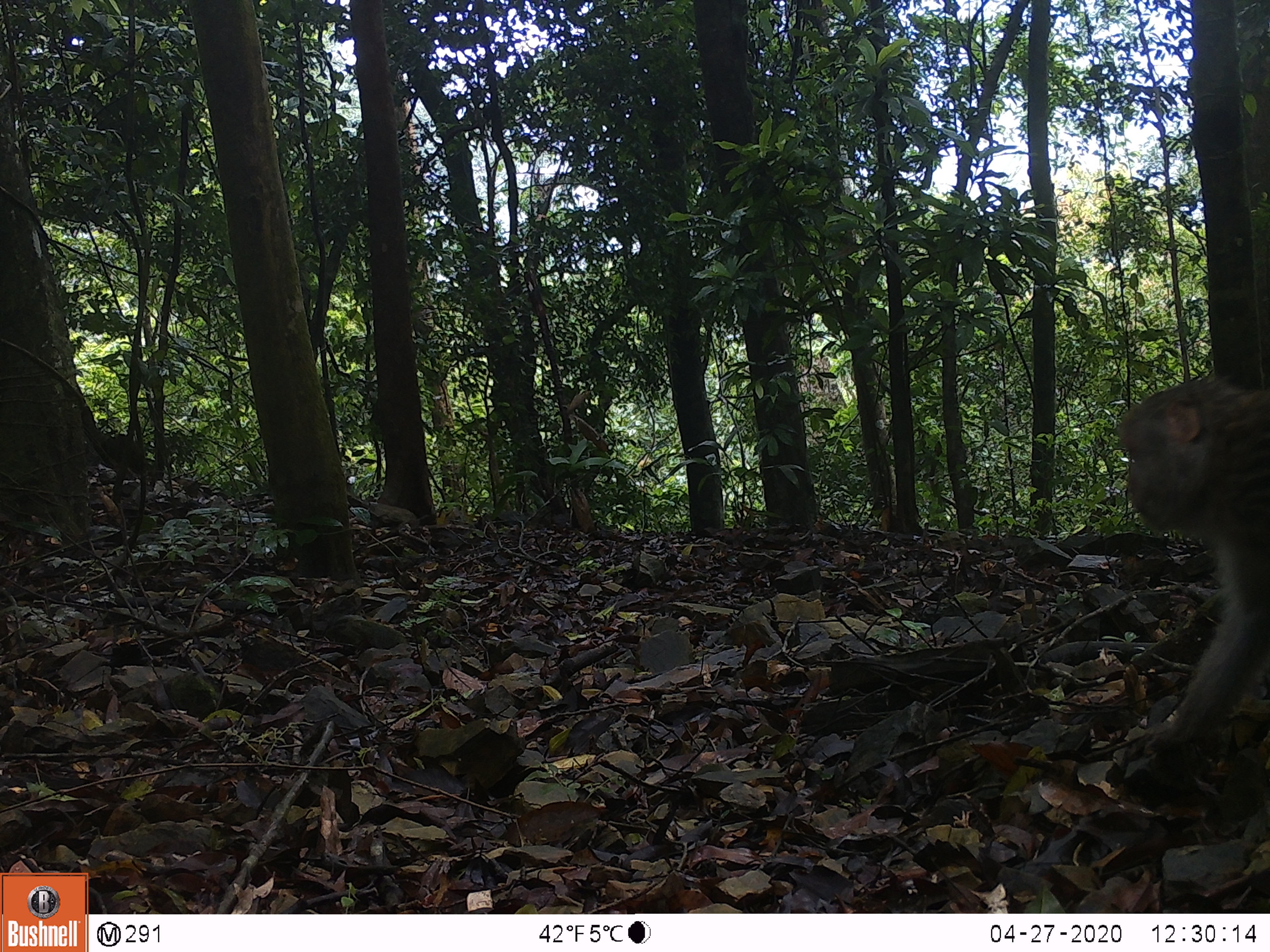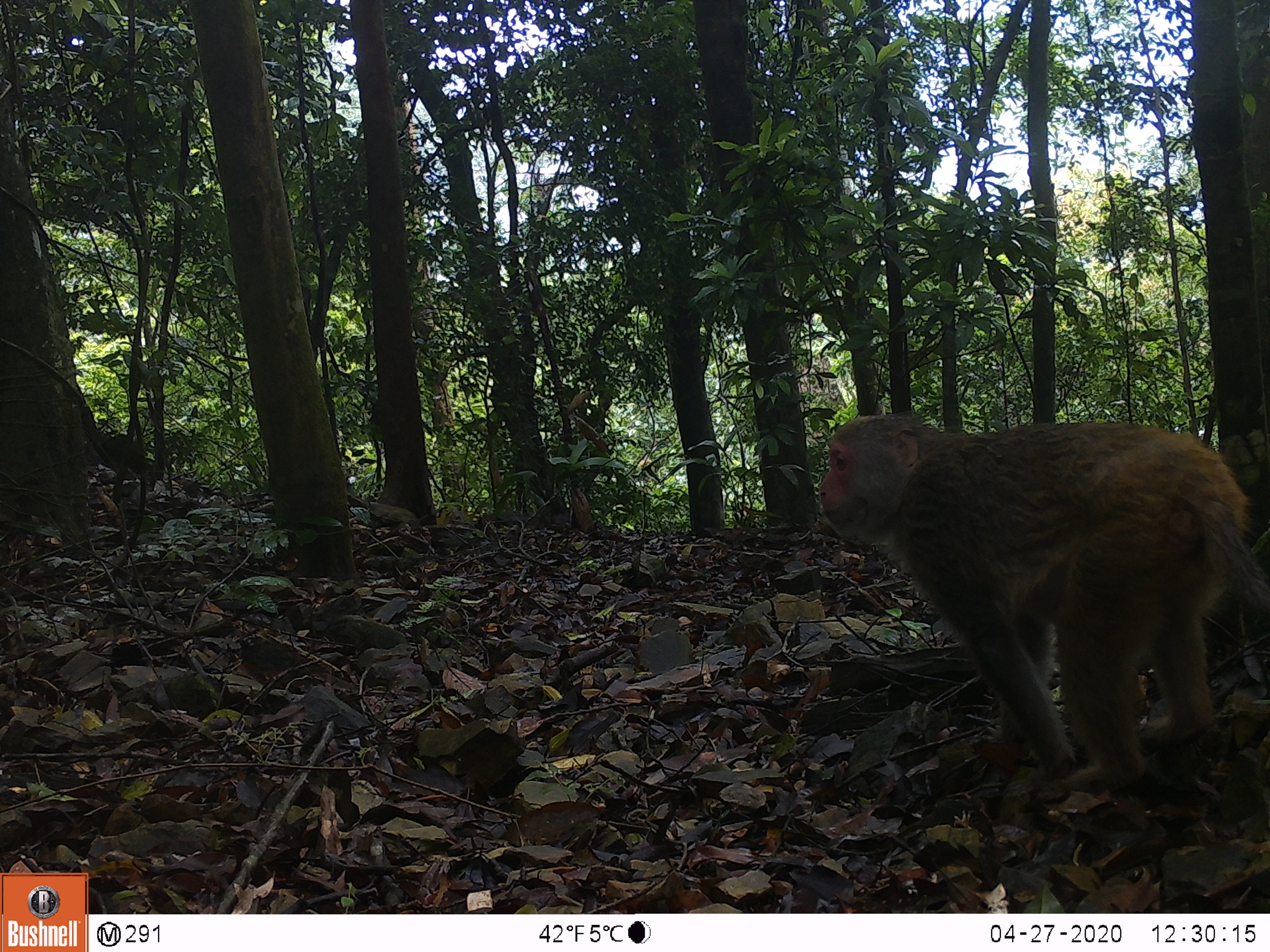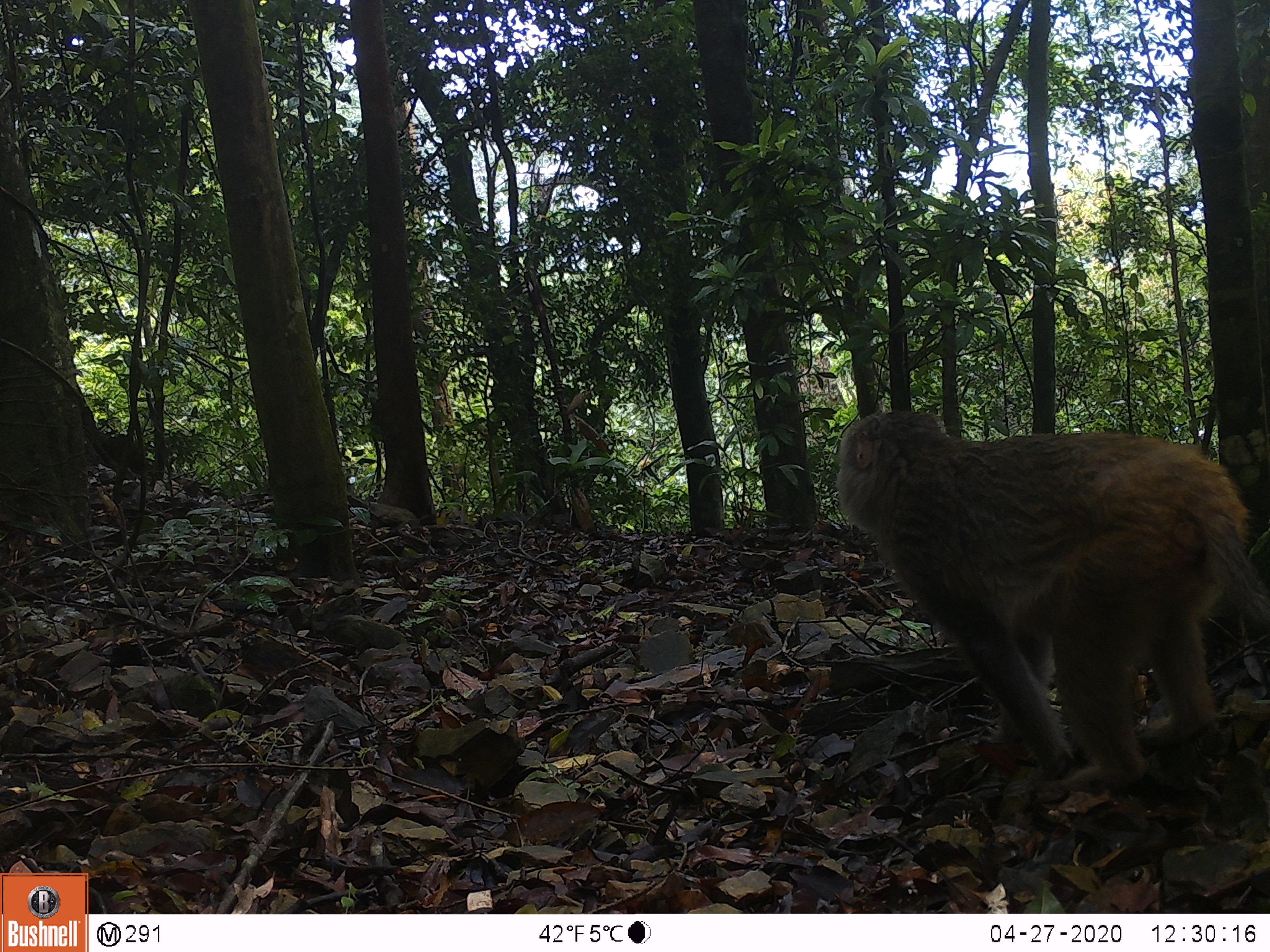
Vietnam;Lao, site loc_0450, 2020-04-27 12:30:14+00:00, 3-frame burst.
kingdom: Animalia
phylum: Chordata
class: Mammalia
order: Primates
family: Cercopithecidae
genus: Macaca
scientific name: Macaca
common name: macaques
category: assam or rhesus macaque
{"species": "assam or rhesus macaque (macaques) (Macaca)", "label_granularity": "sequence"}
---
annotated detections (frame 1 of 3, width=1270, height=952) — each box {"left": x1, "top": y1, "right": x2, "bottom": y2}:
assam or rhesus macaque: {"left": 1110, "top": 365, "right": 1270, "bottom": 754}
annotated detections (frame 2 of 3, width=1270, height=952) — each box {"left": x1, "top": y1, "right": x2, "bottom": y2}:
assam or rhesus macaque: {"left": 817, "top": 407, "right": 1270, "bottom": 791}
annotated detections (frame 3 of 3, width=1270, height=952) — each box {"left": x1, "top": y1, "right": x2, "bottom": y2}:
assam or rhesus macaque: {"left": 832, "top": 407, "right": 1270, "bottom": 795}